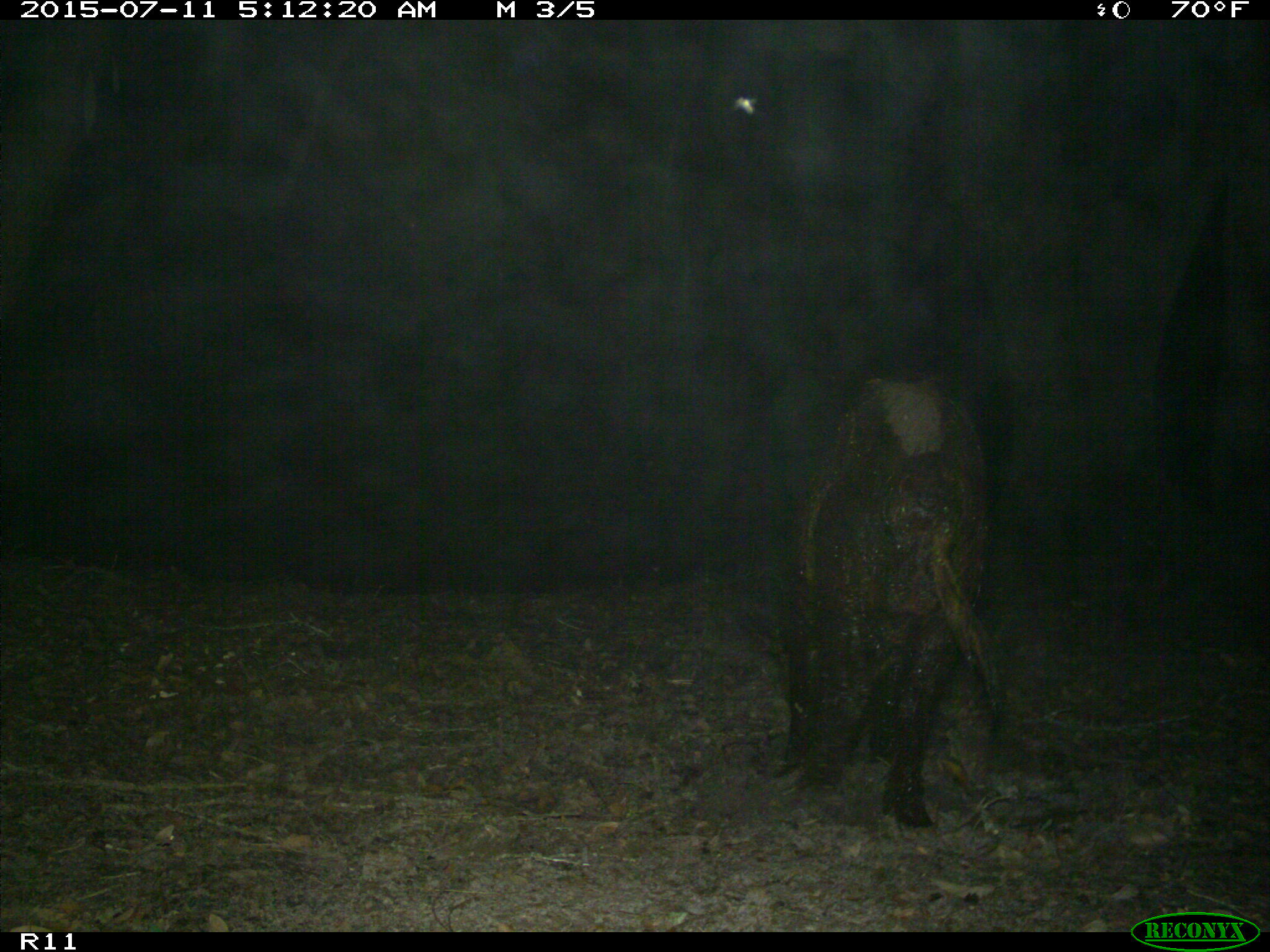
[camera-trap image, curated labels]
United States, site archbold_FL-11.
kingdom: Animalia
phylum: Chordata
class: Mammalia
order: Artiodactyla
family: Suidae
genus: Sus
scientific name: Sus scrofa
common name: wild boar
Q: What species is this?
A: Sus scrofa (wild boar).